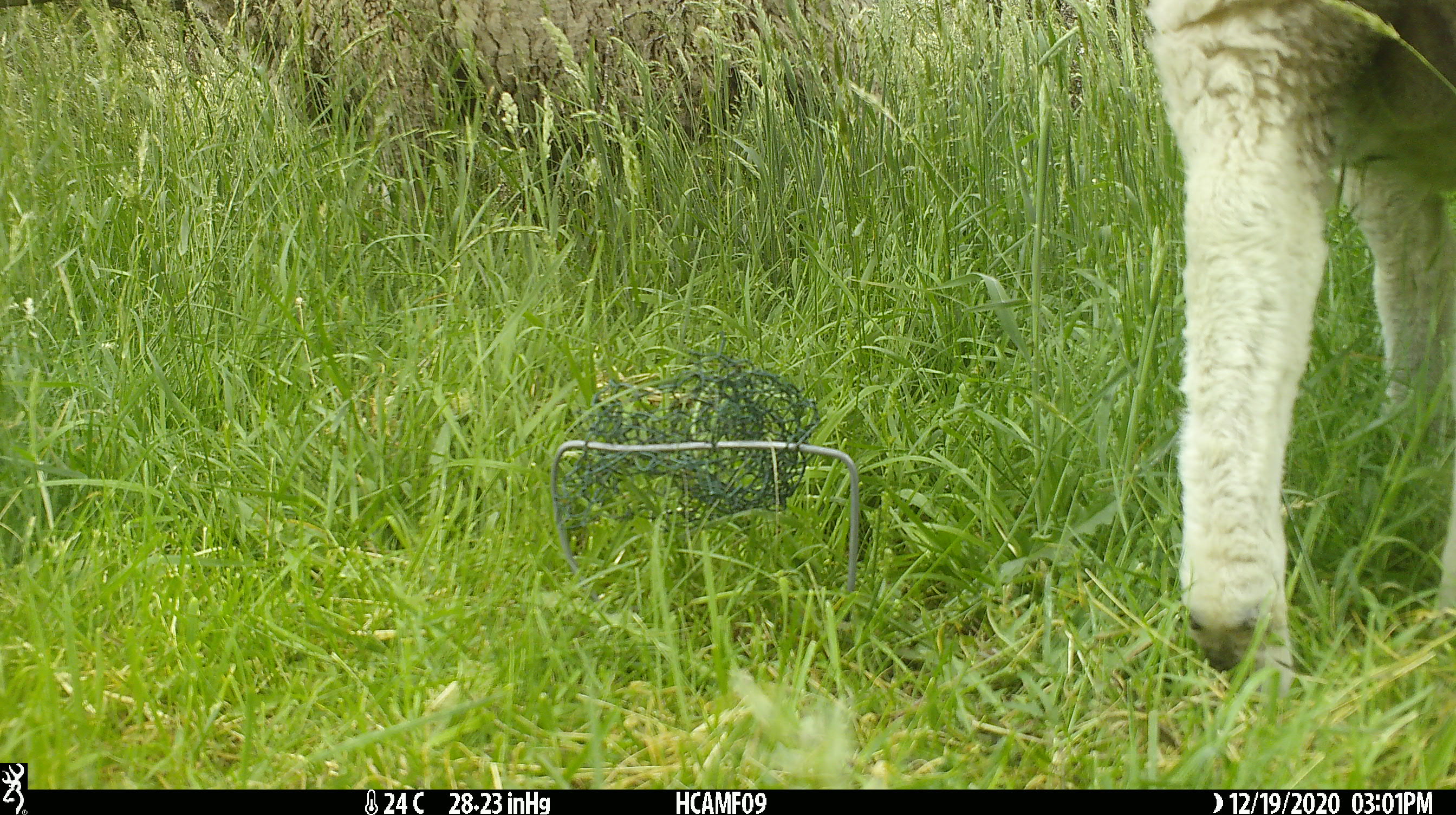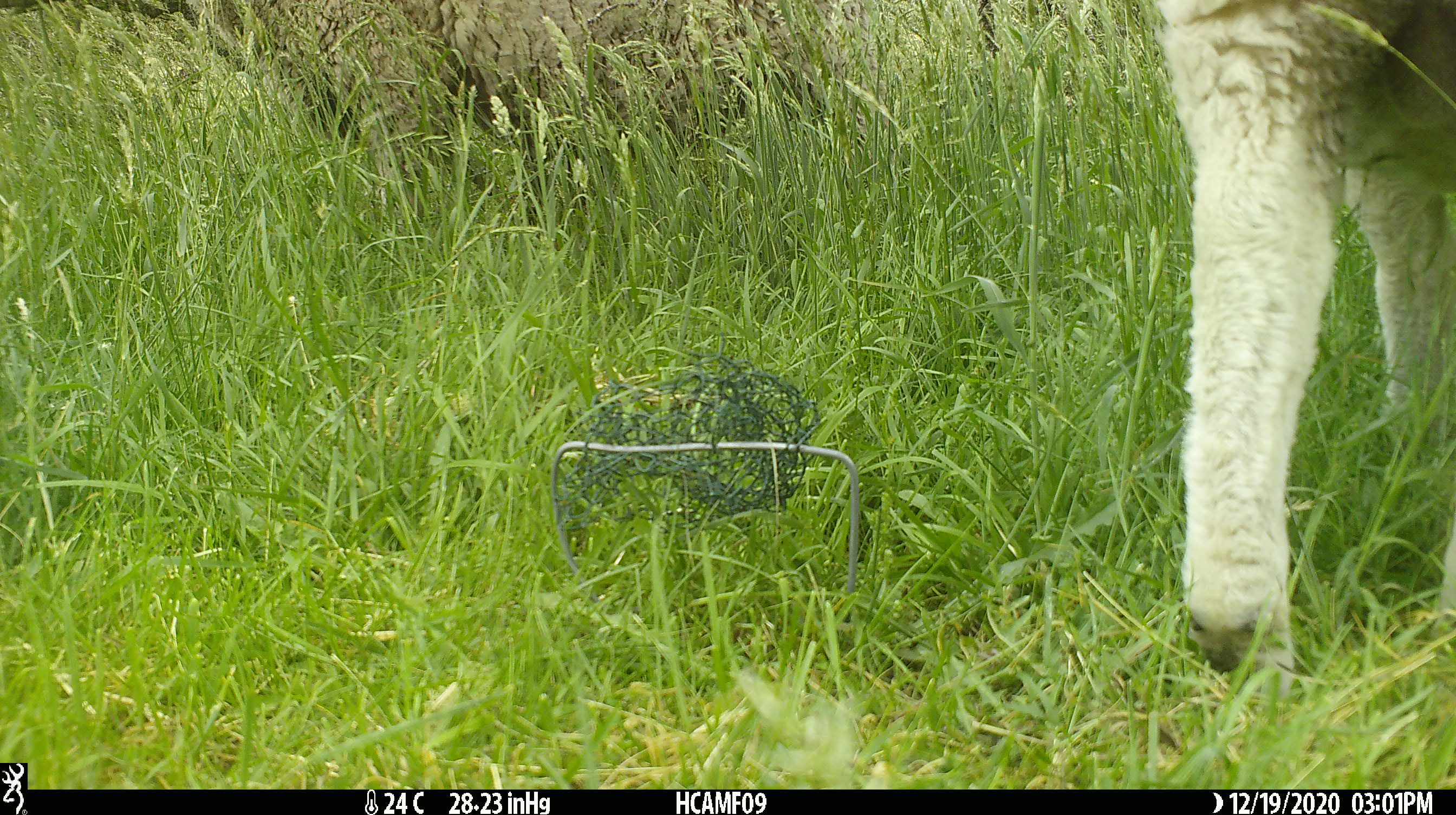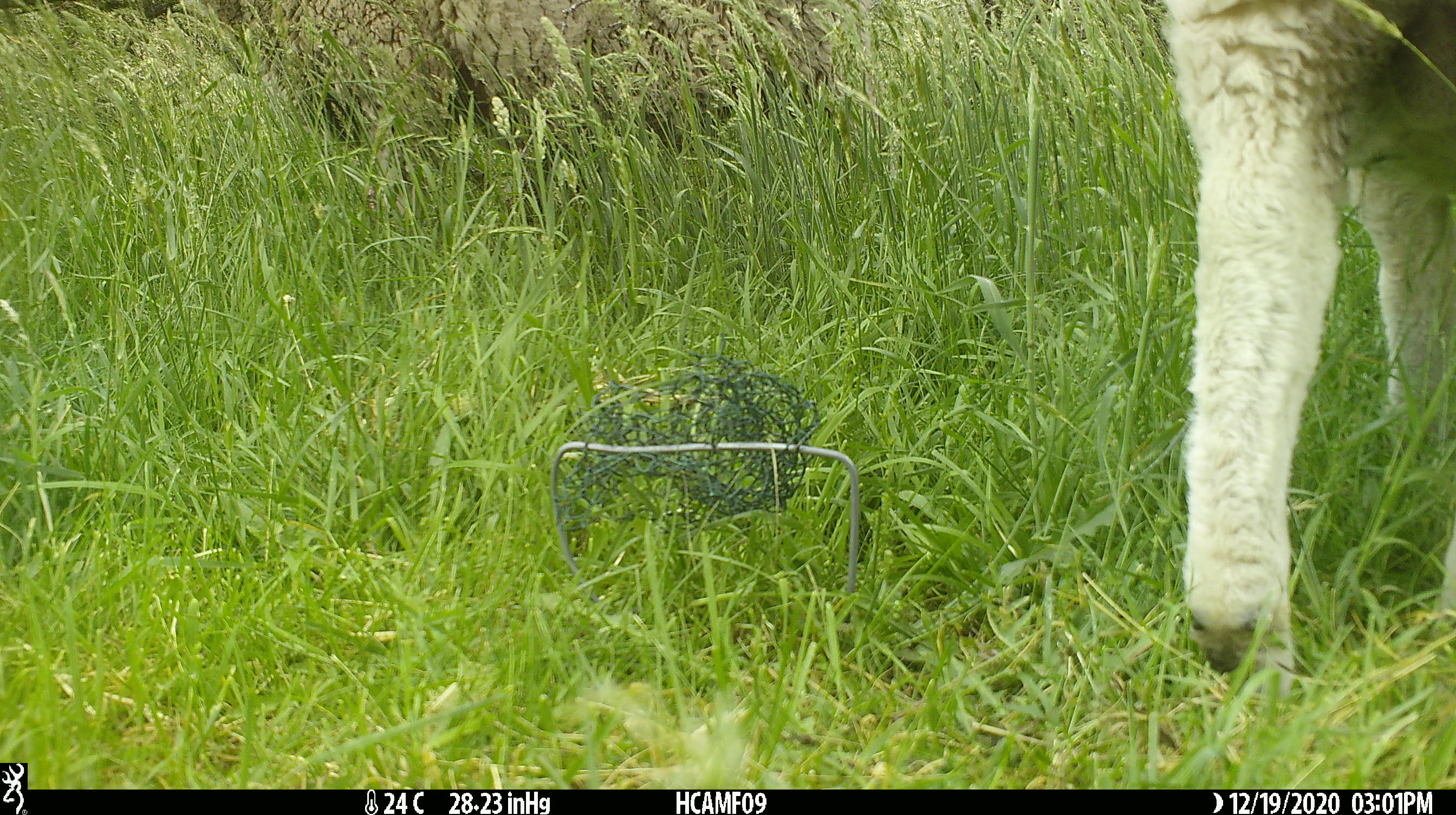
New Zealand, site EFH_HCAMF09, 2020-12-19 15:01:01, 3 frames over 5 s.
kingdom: Animalia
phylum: Chordata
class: Mammalia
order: Artiodactyla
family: Bovidae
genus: Ovis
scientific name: Ovis aries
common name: domestic sheep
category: sheep